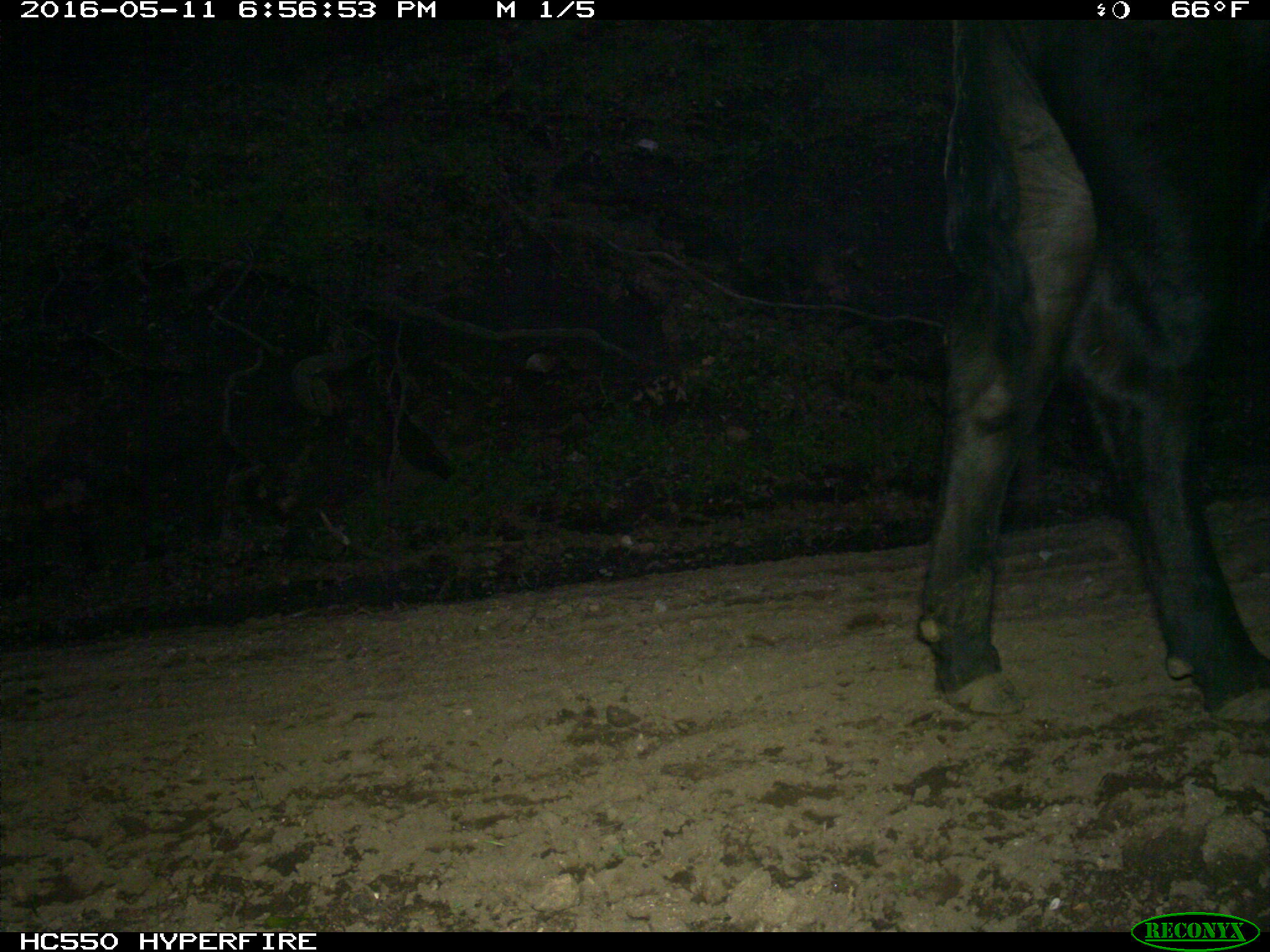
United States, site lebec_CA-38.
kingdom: Animalia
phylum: Chordata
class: Mammalia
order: Artiodactyla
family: Bovidae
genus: Bos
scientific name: Bos taurus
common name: domestic cow